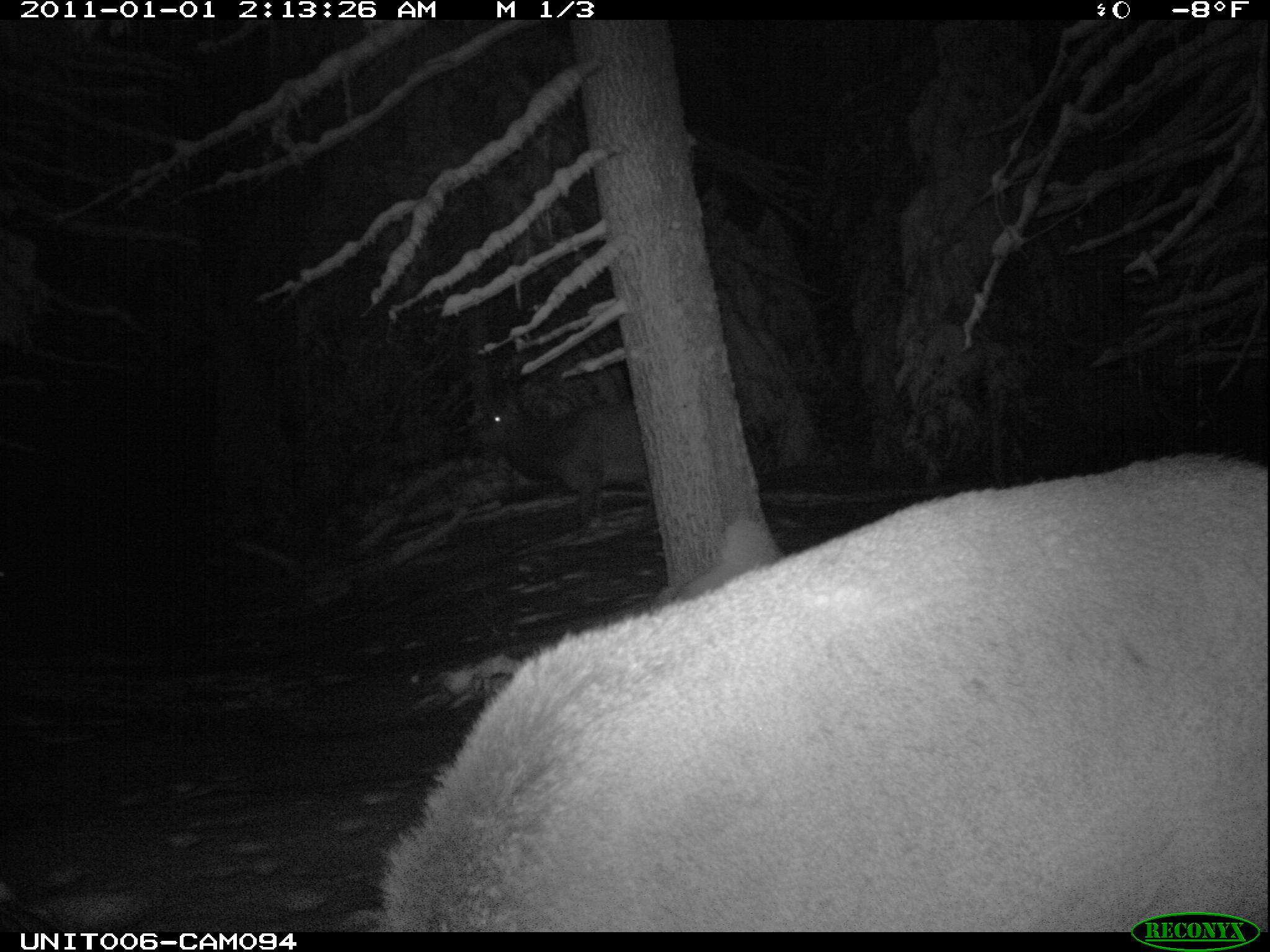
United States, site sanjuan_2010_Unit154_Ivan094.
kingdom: Animalia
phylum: Chordata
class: Mammalia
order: Artiodactyla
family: Cervidae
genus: Cervus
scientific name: Cervus elaphus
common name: red deer